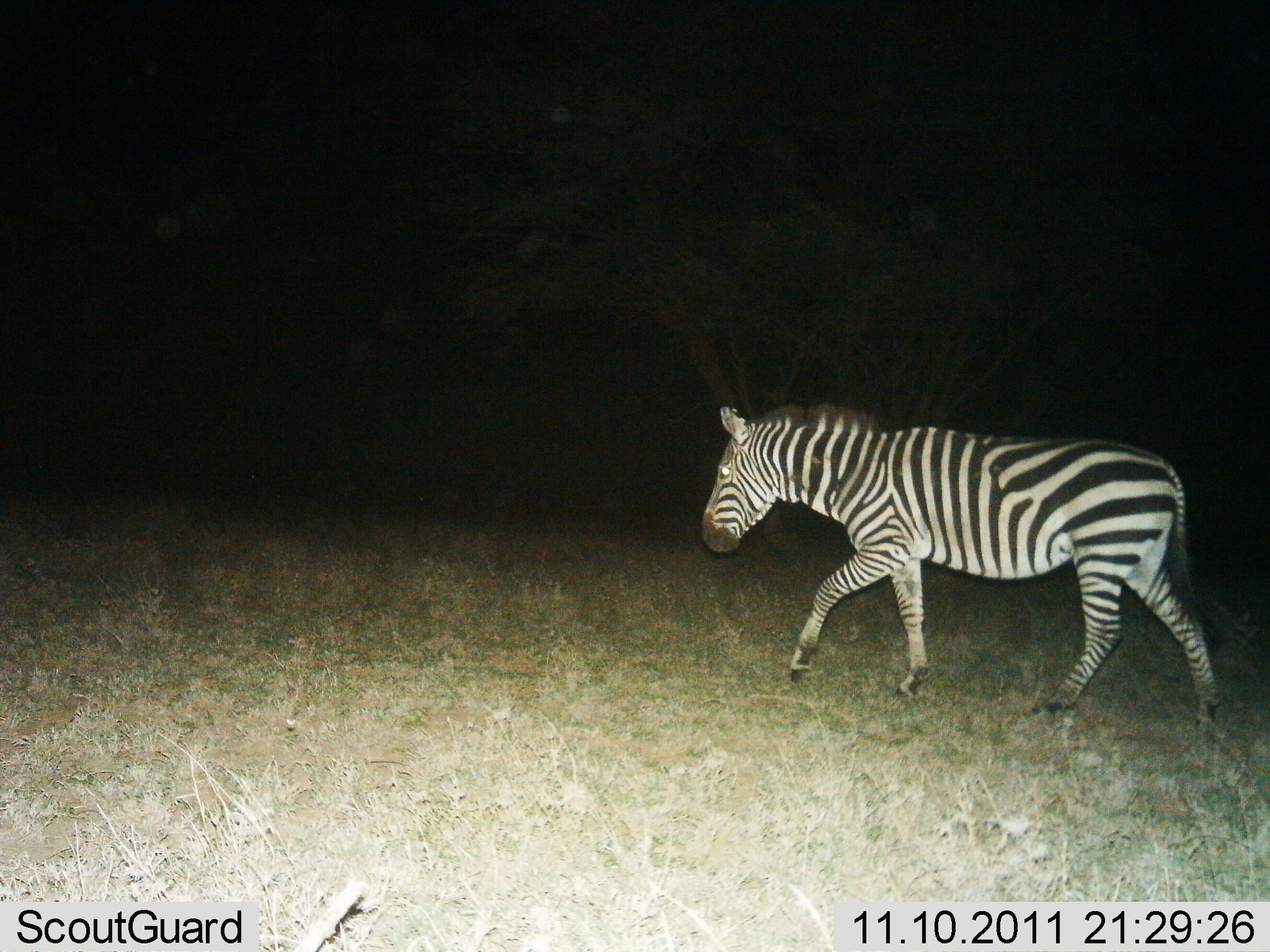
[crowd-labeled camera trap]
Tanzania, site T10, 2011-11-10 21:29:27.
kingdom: Animalia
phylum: Chordata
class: Mammalia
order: Perissodactyla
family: Equidae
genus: Equus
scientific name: Equus quagga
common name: plains zebra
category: zebra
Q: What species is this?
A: Zebra (plains zebra) (Equus quagga).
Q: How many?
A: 1.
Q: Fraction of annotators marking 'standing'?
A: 8%.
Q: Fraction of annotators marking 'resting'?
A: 0%.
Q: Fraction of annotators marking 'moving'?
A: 100%.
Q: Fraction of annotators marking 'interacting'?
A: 0%.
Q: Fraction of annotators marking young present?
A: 0%.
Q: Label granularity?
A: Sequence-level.